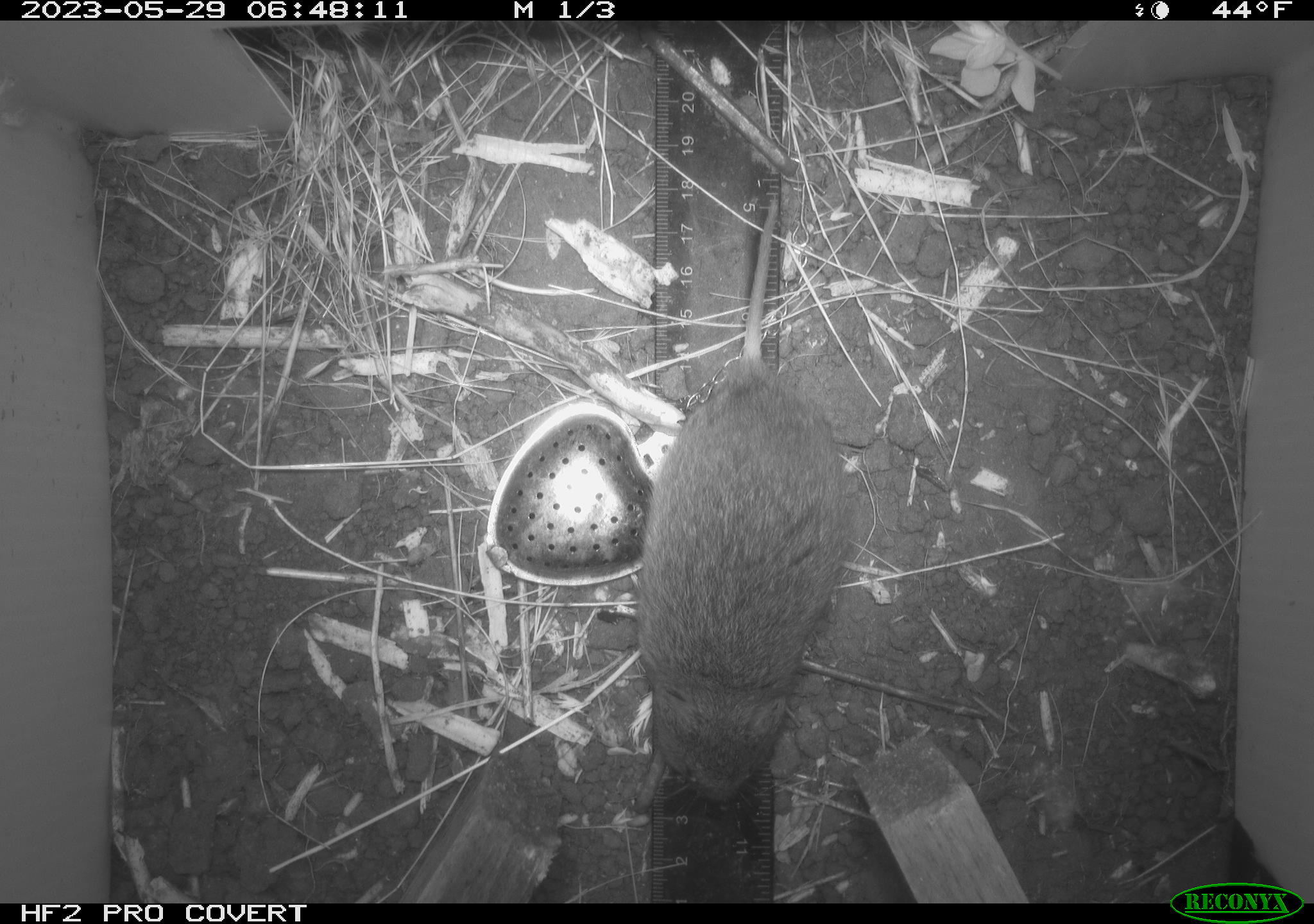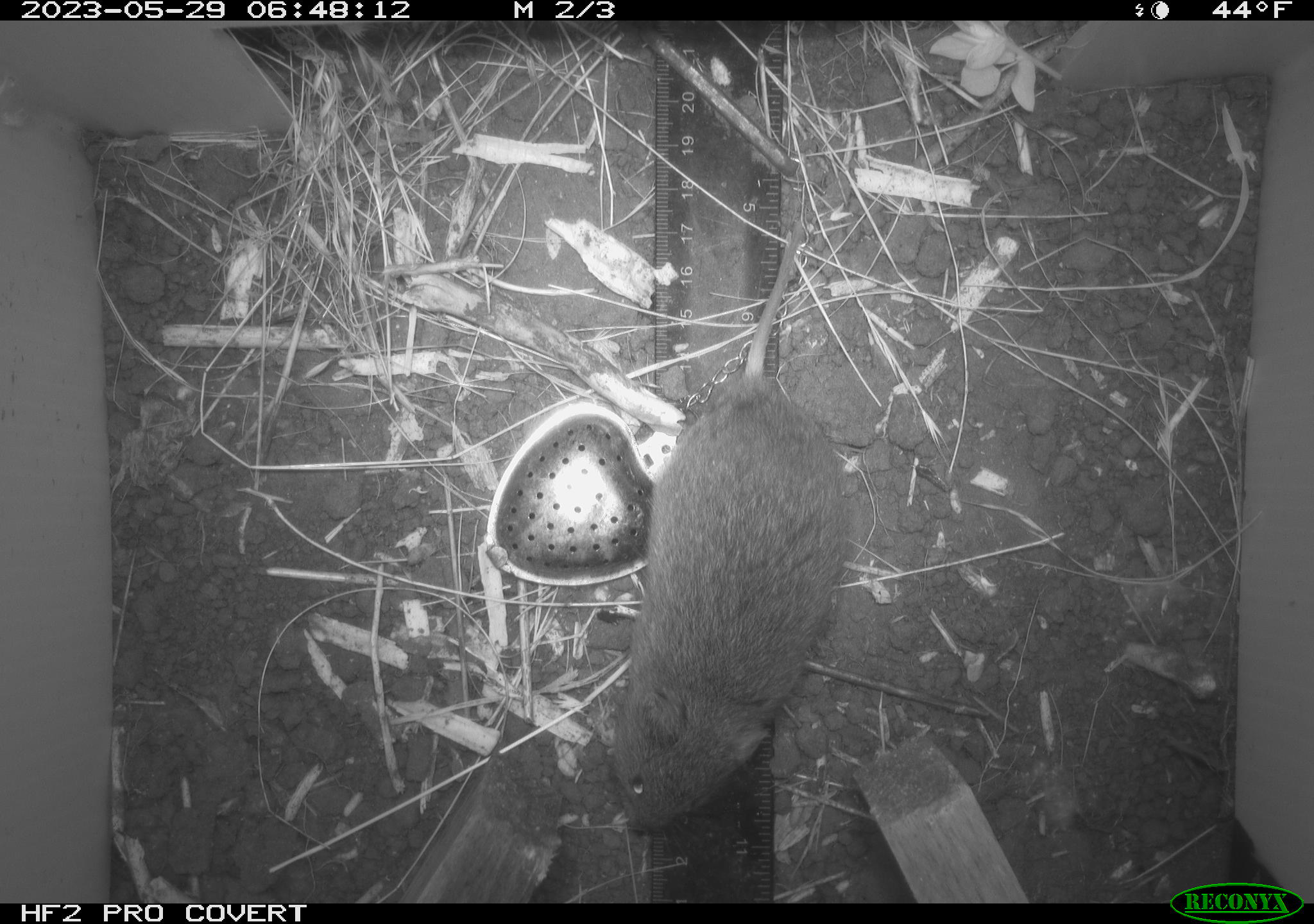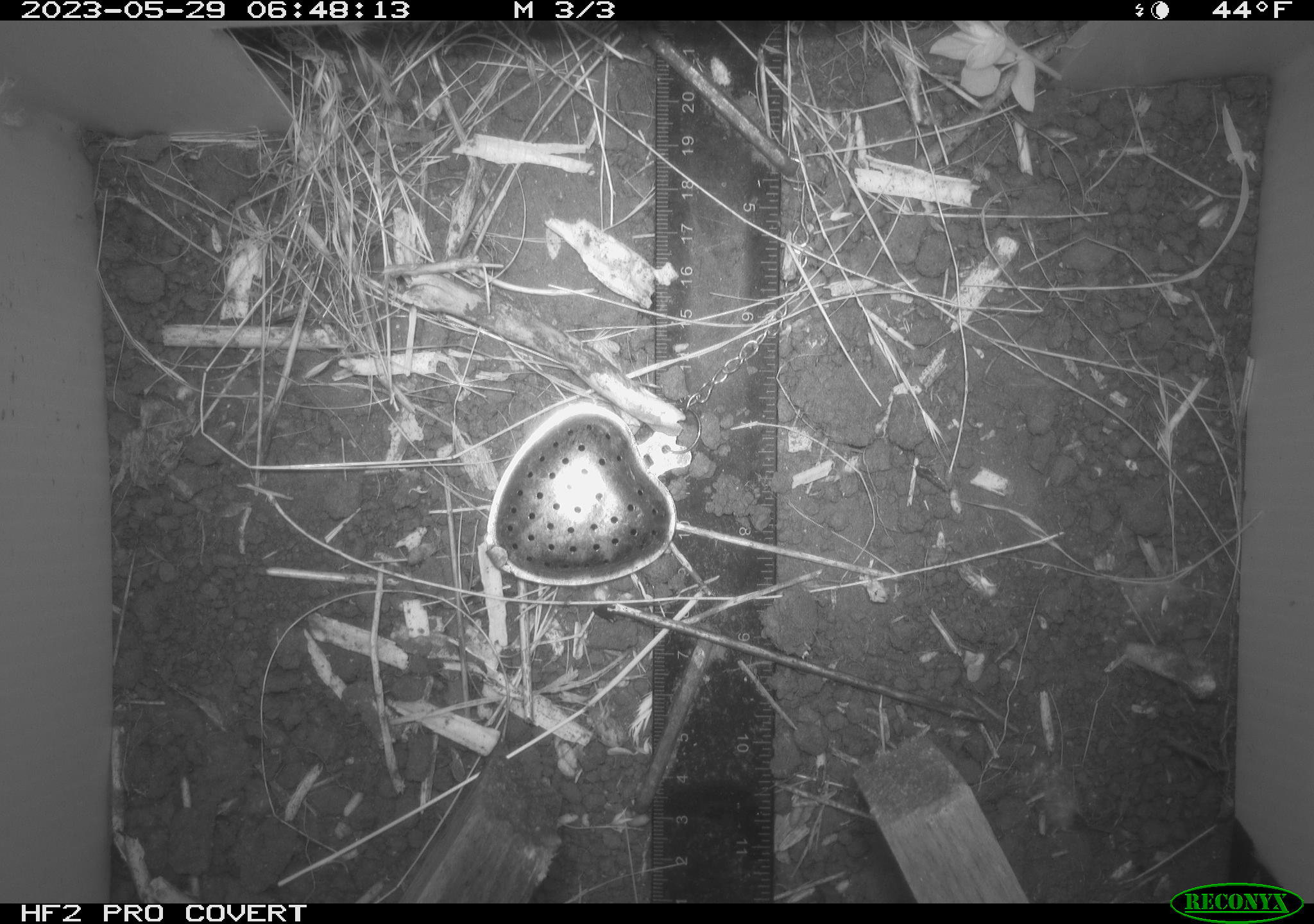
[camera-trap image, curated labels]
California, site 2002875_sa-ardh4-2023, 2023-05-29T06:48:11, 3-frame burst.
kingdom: Animalia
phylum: Chordata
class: Mammalia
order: Rodentia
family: Cricetidae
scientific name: Arvicolinae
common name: voles, lemmings, and muskrats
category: arvicolinae subfamily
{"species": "arvicolinae subfamily (voles, lemmings, and muskrats) (Arvicolinae)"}